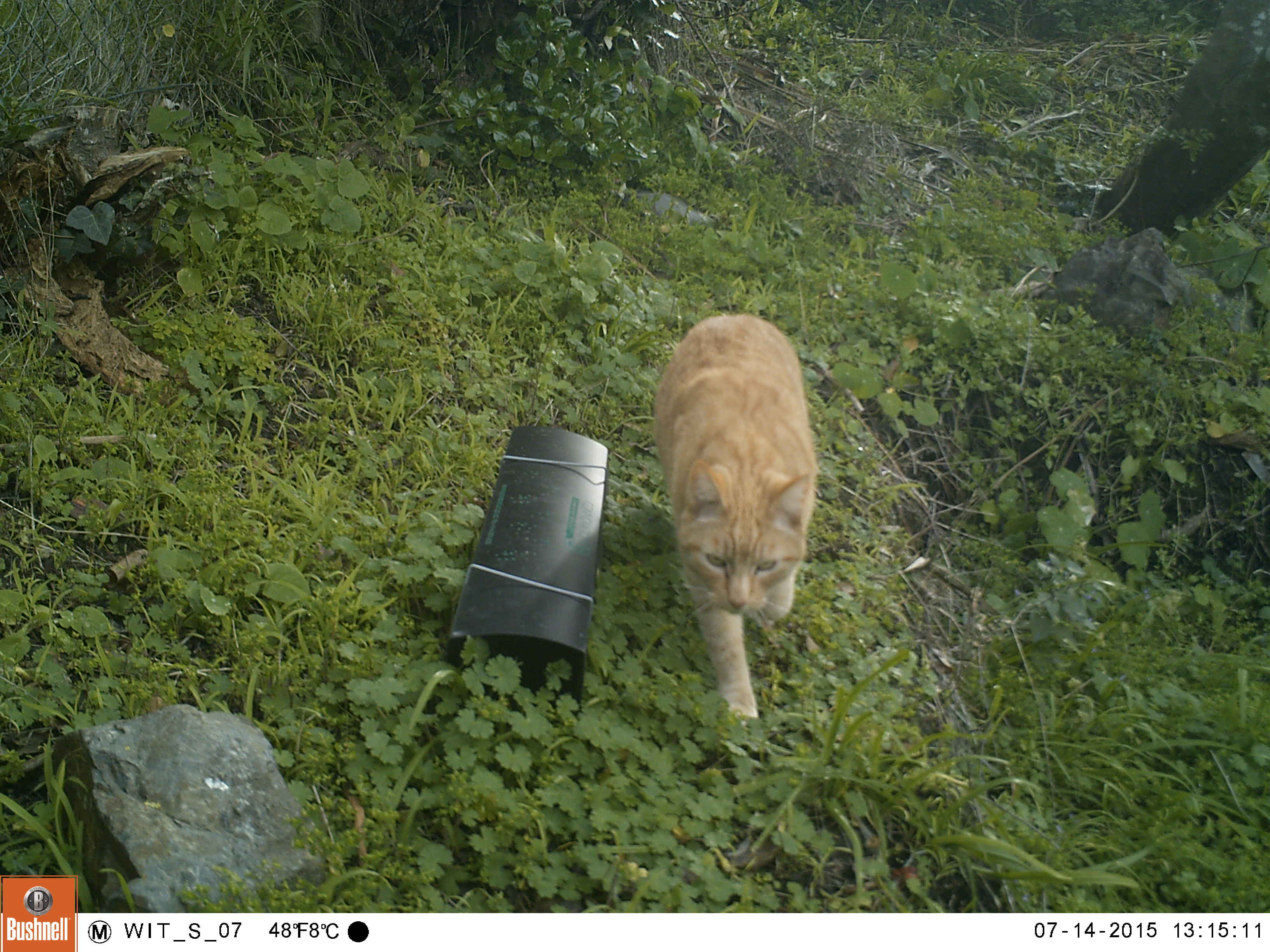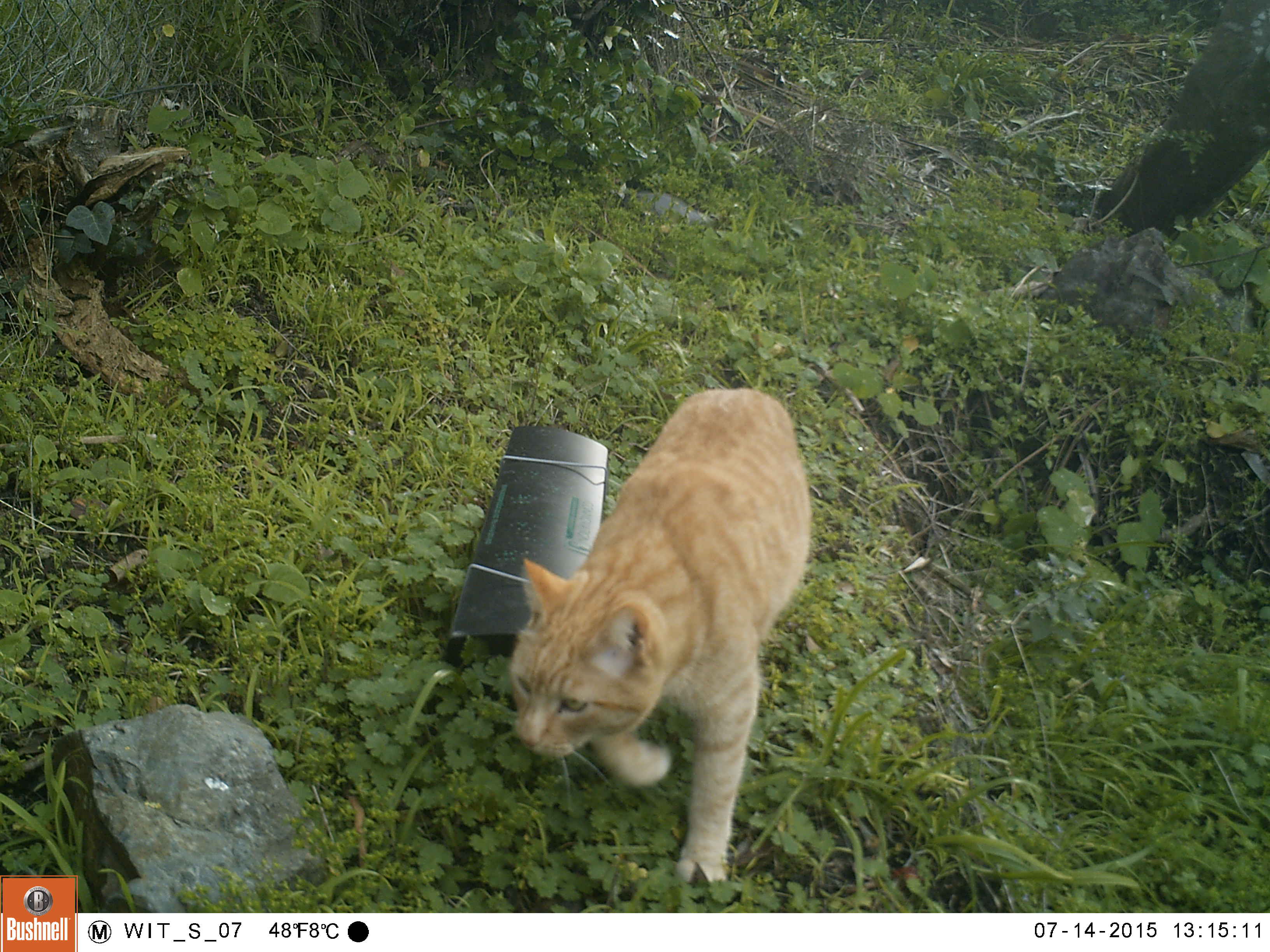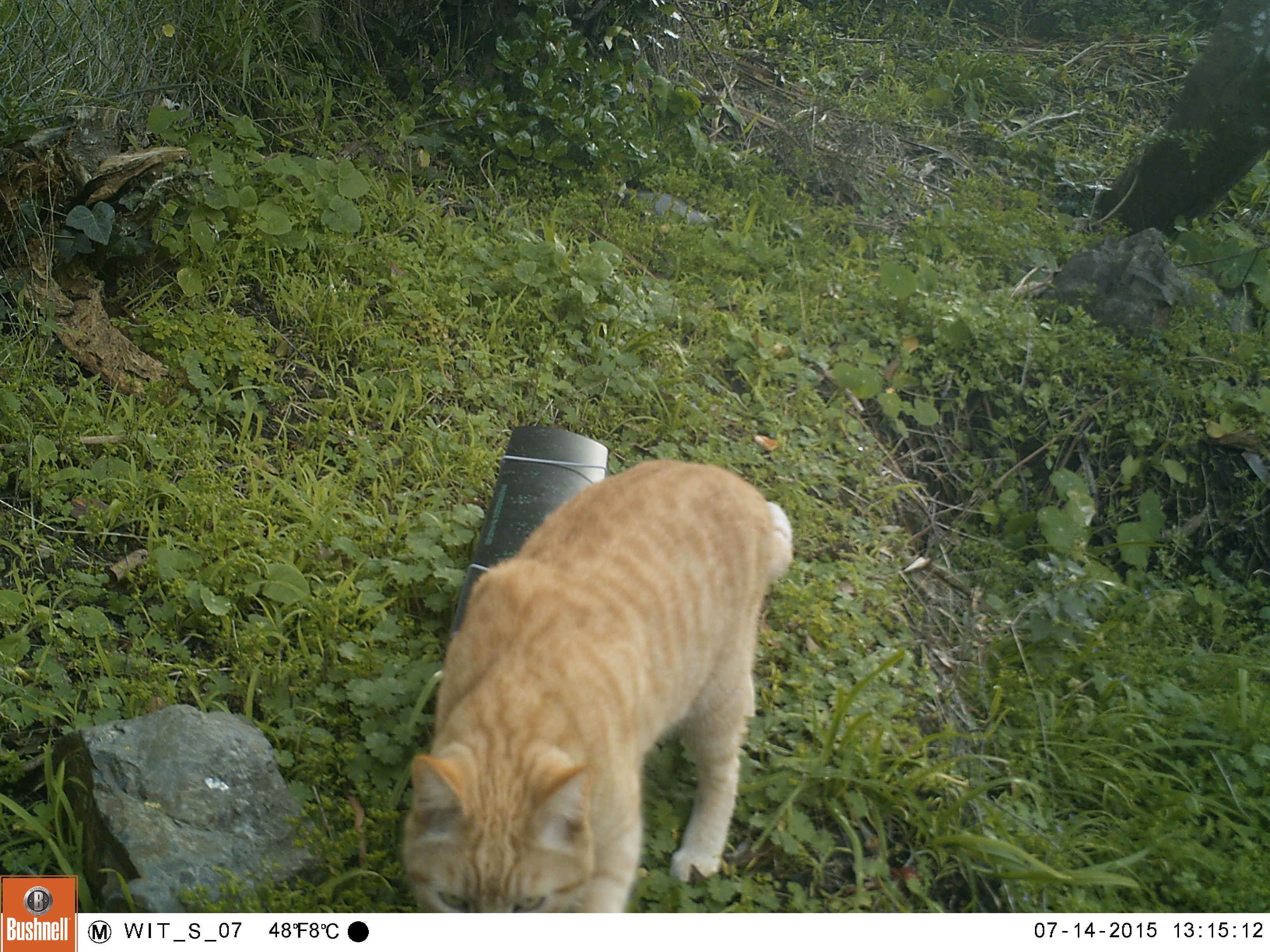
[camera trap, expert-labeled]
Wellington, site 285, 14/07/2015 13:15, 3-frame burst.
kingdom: Animalia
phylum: Chordata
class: Mammalia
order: Carnivora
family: Felidae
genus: Felis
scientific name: Felis catus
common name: cat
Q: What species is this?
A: Cat (Felis catus).